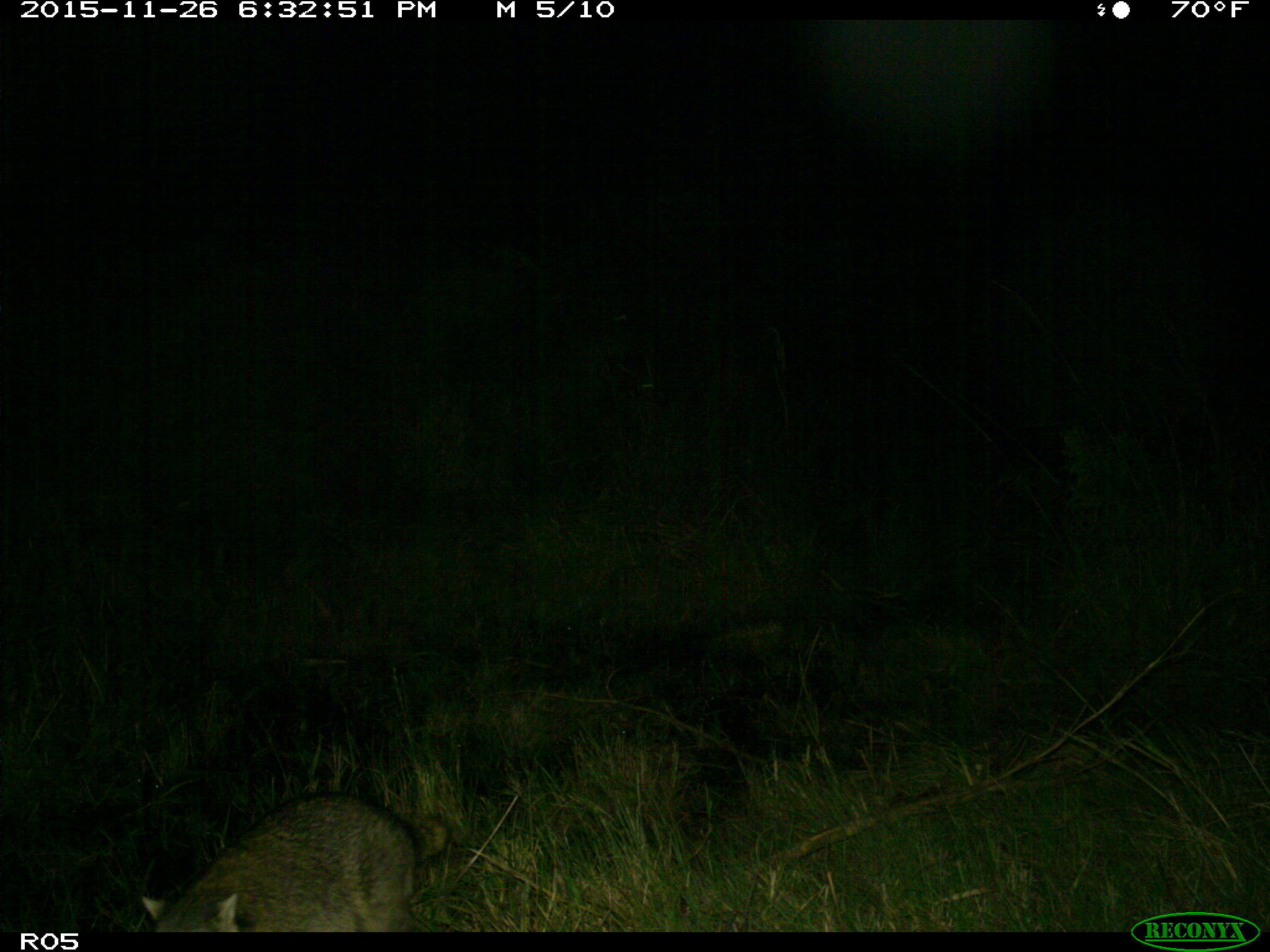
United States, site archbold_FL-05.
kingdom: Animalia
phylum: Chordata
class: Mammalia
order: Carnivora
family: Procyonidae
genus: Procyon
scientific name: Procyon lotor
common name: common raccoon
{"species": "Procyon lotor (common raccoon)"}